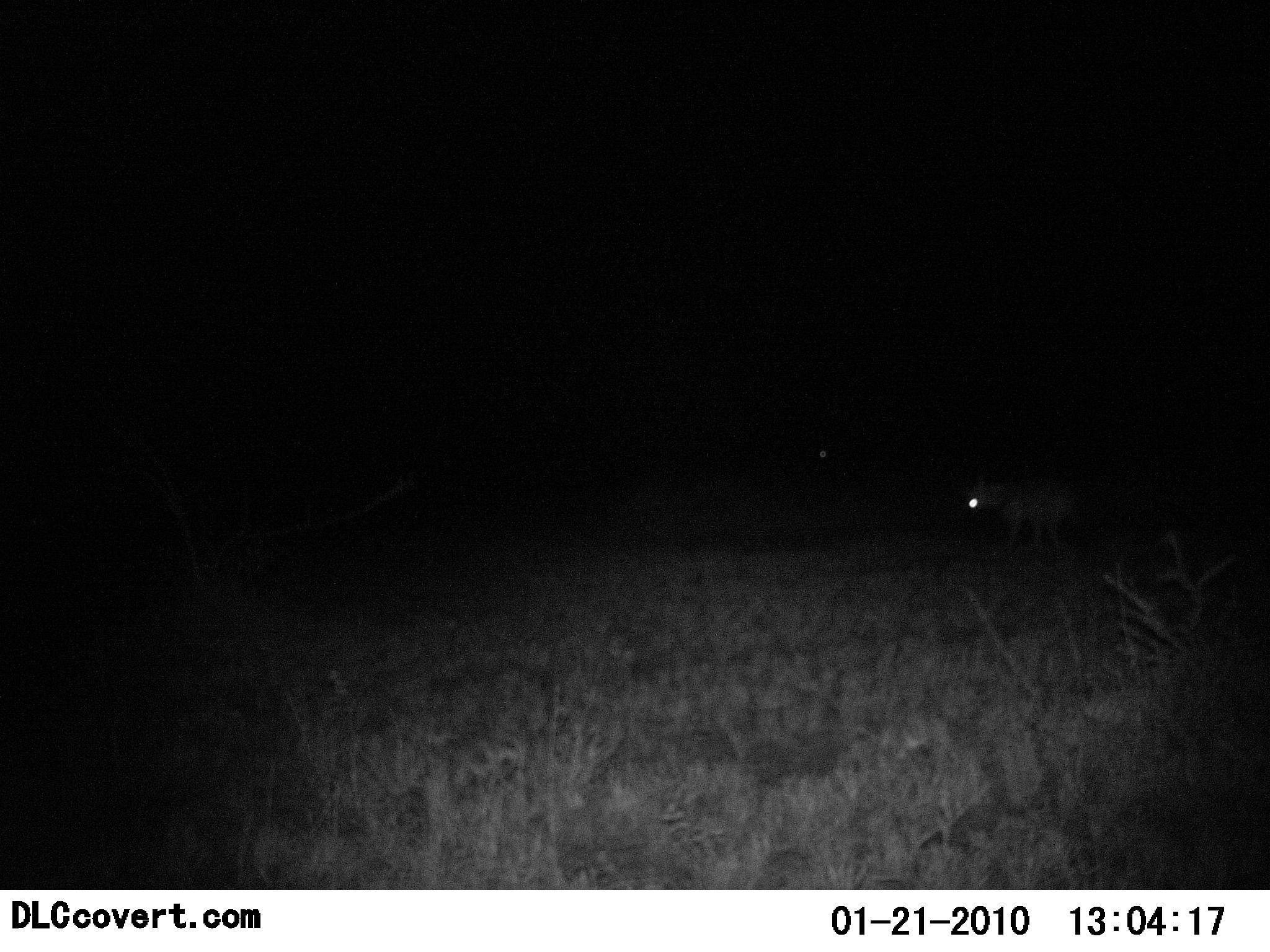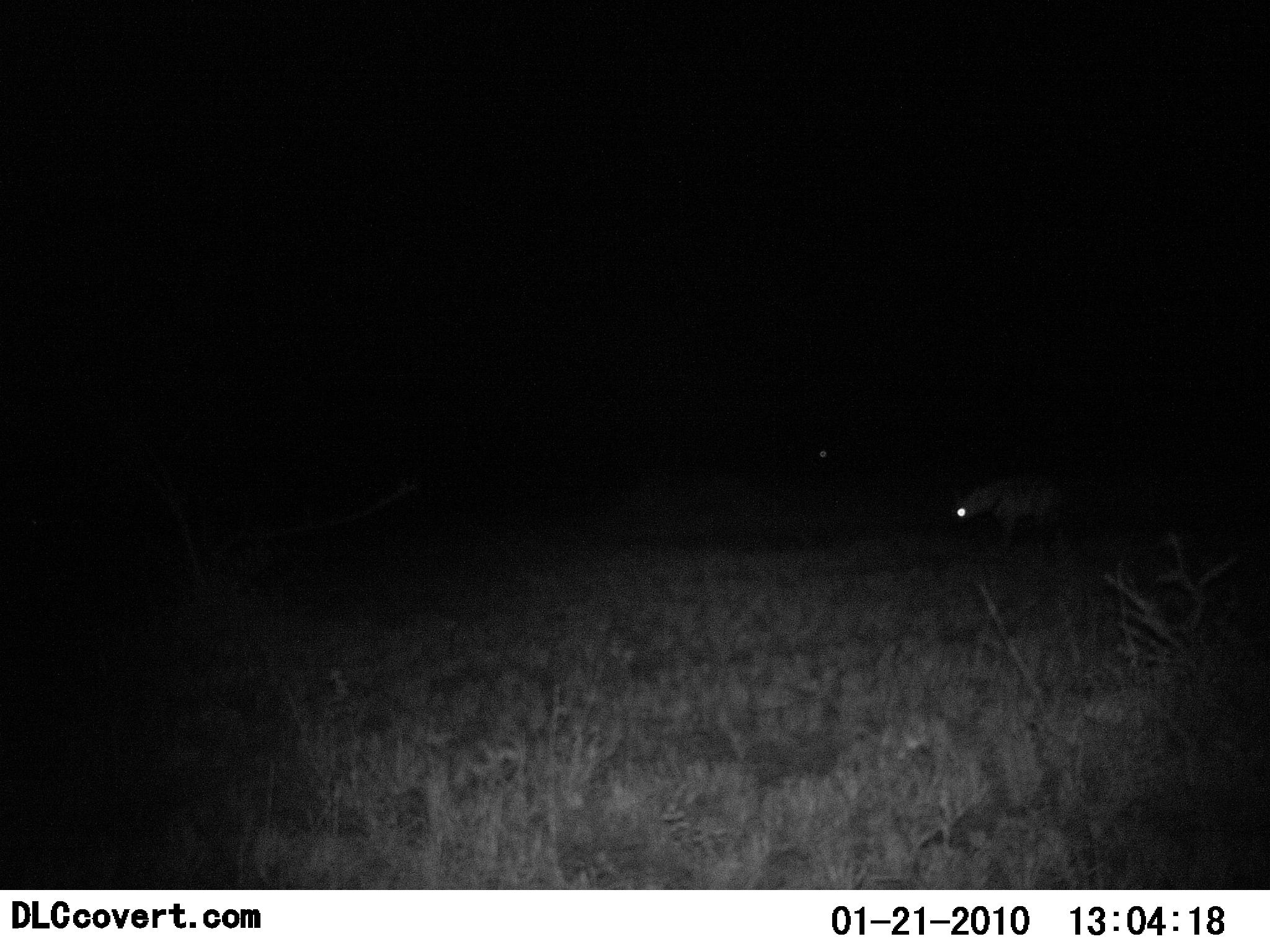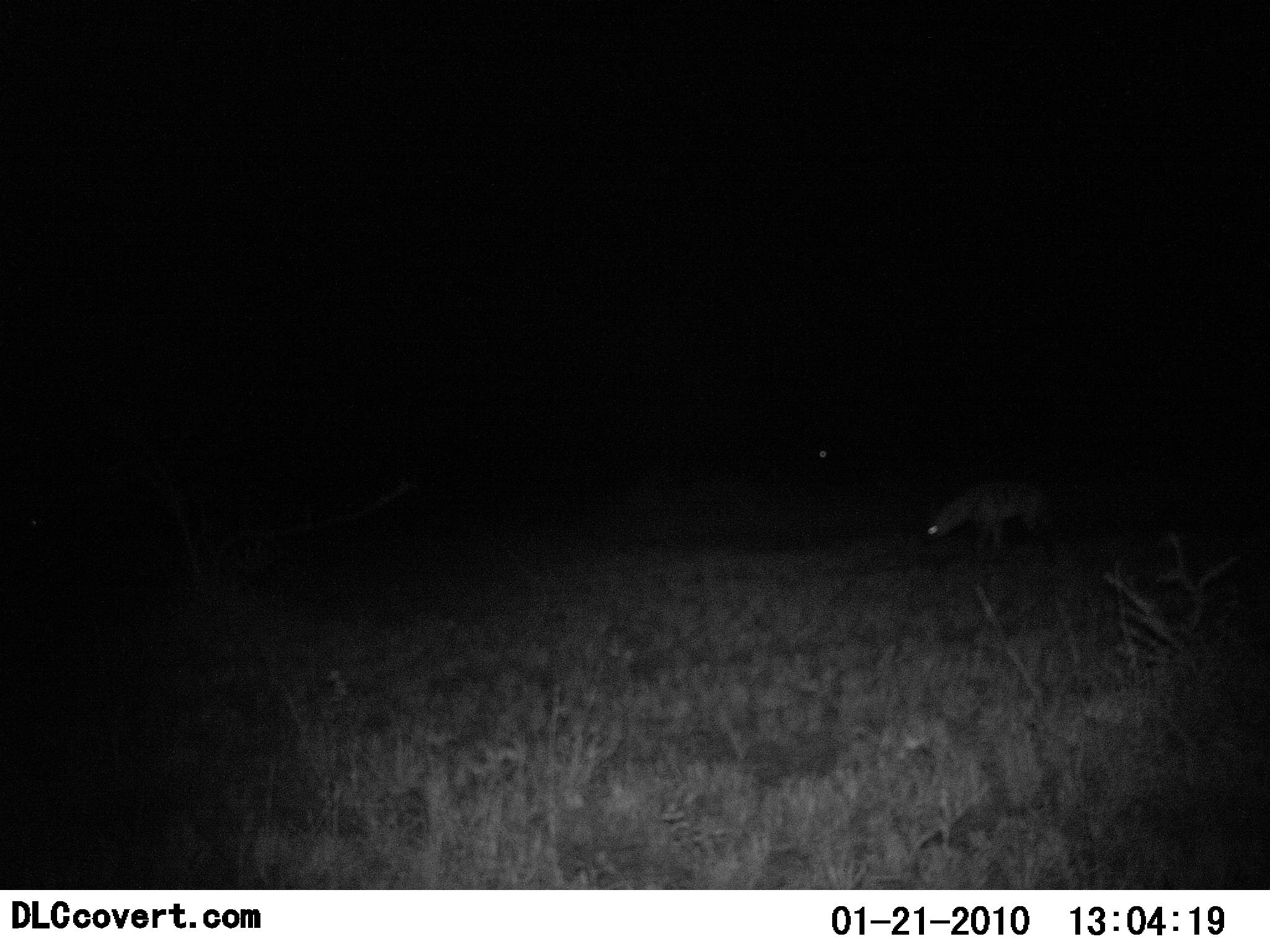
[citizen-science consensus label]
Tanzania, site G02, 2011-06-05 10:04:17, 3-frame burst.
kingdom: Animalia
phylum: Chordata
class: Mammalia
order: Carnivora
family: Hyaenidae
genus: Crocuta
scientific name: Crocuta crocuta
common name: spotted hyena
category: hyenaspotted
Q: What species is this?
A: Hyenaspotted (spotted hyena) (Crocuta crocuta).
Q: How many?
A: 1.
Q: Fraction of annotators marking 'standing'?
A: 14%.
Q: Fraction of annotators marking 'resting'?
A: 0%.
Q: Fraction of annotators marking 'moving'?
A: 71%.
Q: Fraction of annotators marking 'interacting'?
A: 0%.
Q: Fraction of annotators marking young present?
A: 0%.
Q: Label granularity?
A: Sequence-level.